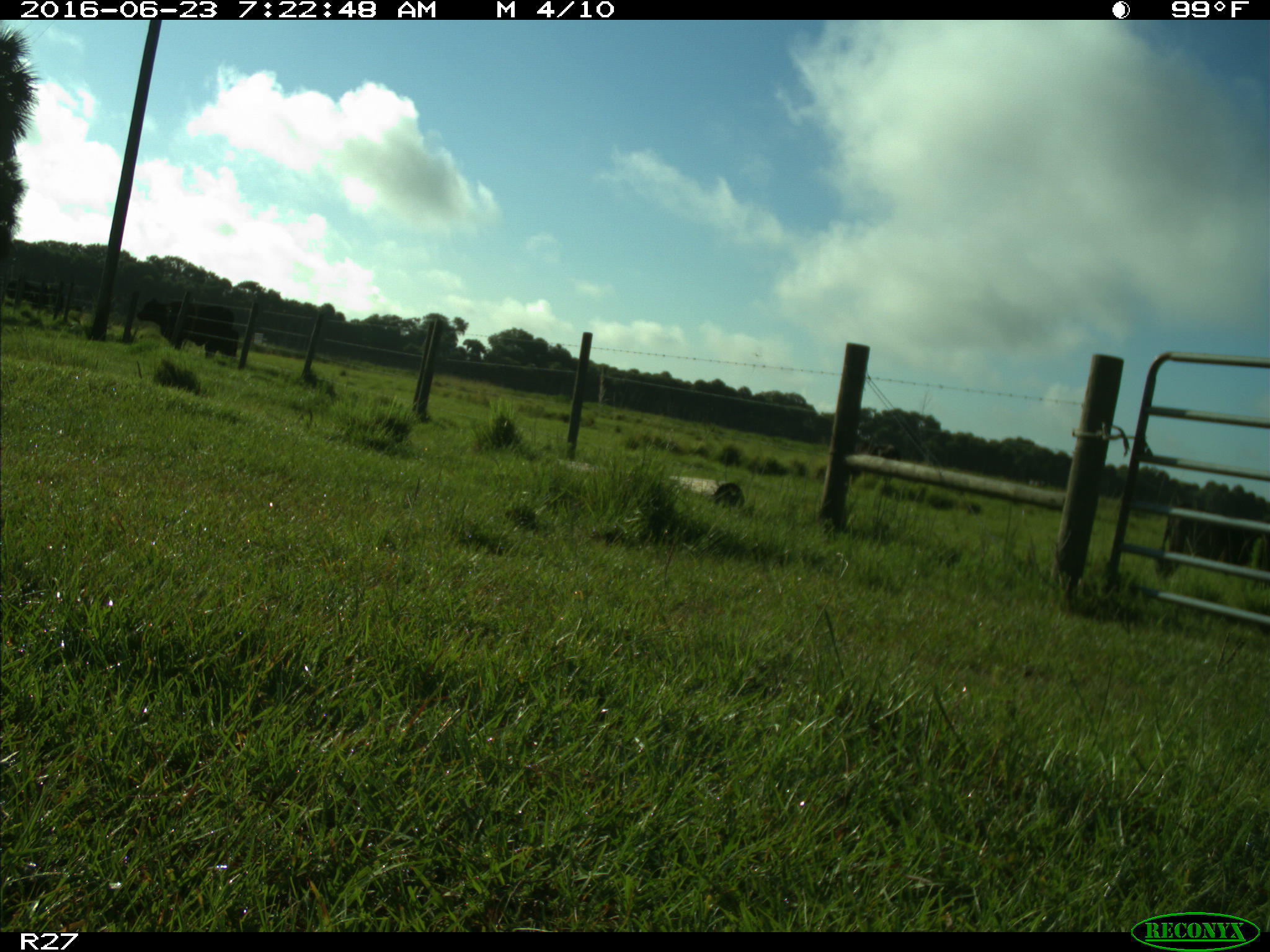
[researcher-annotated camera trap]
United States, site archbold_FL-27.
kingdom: Animalia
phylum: Chordata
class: Mammalia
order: Artiodactyla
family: Bovidae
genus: Bos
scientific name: Bos taurus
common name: domestic cow